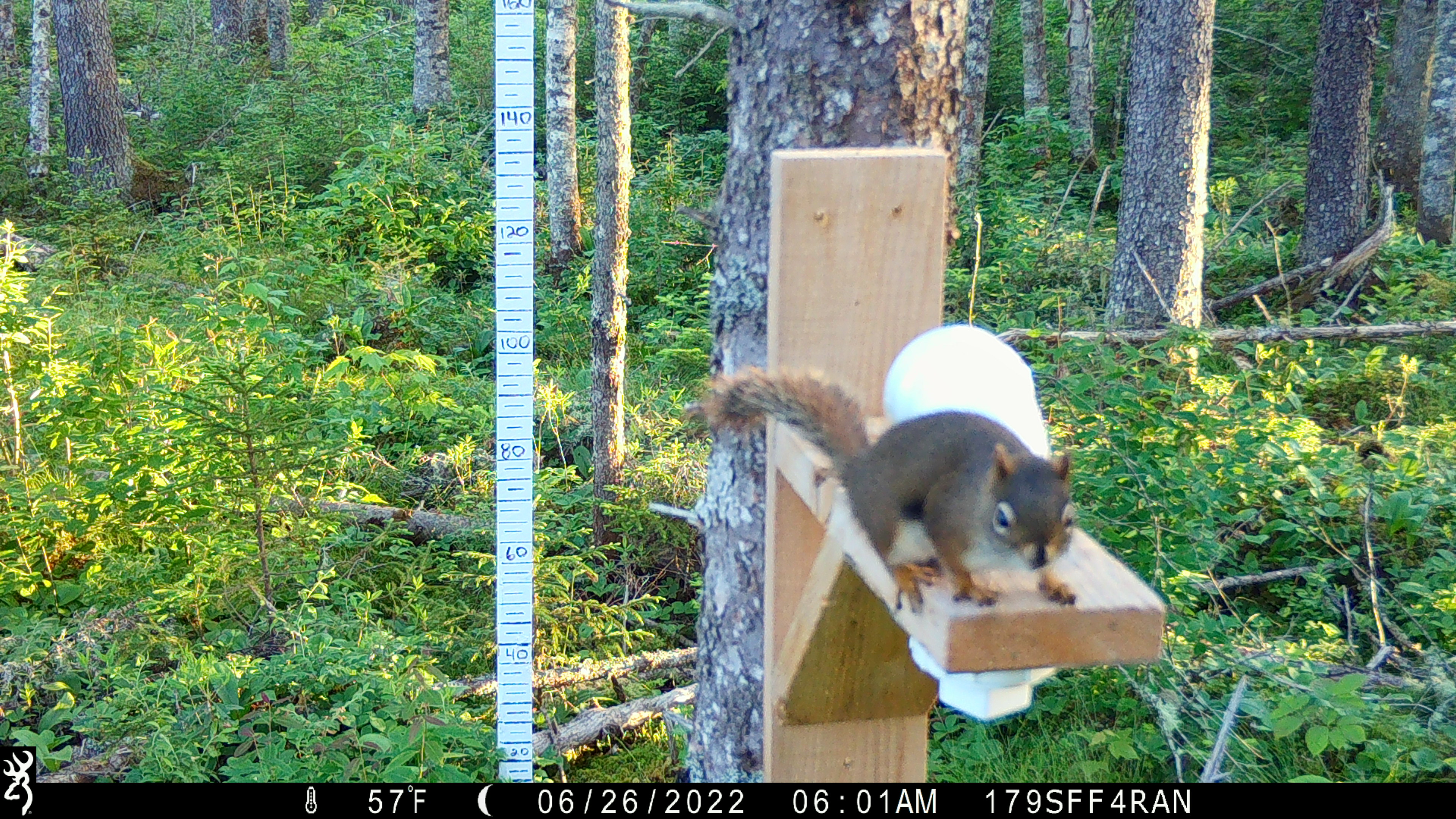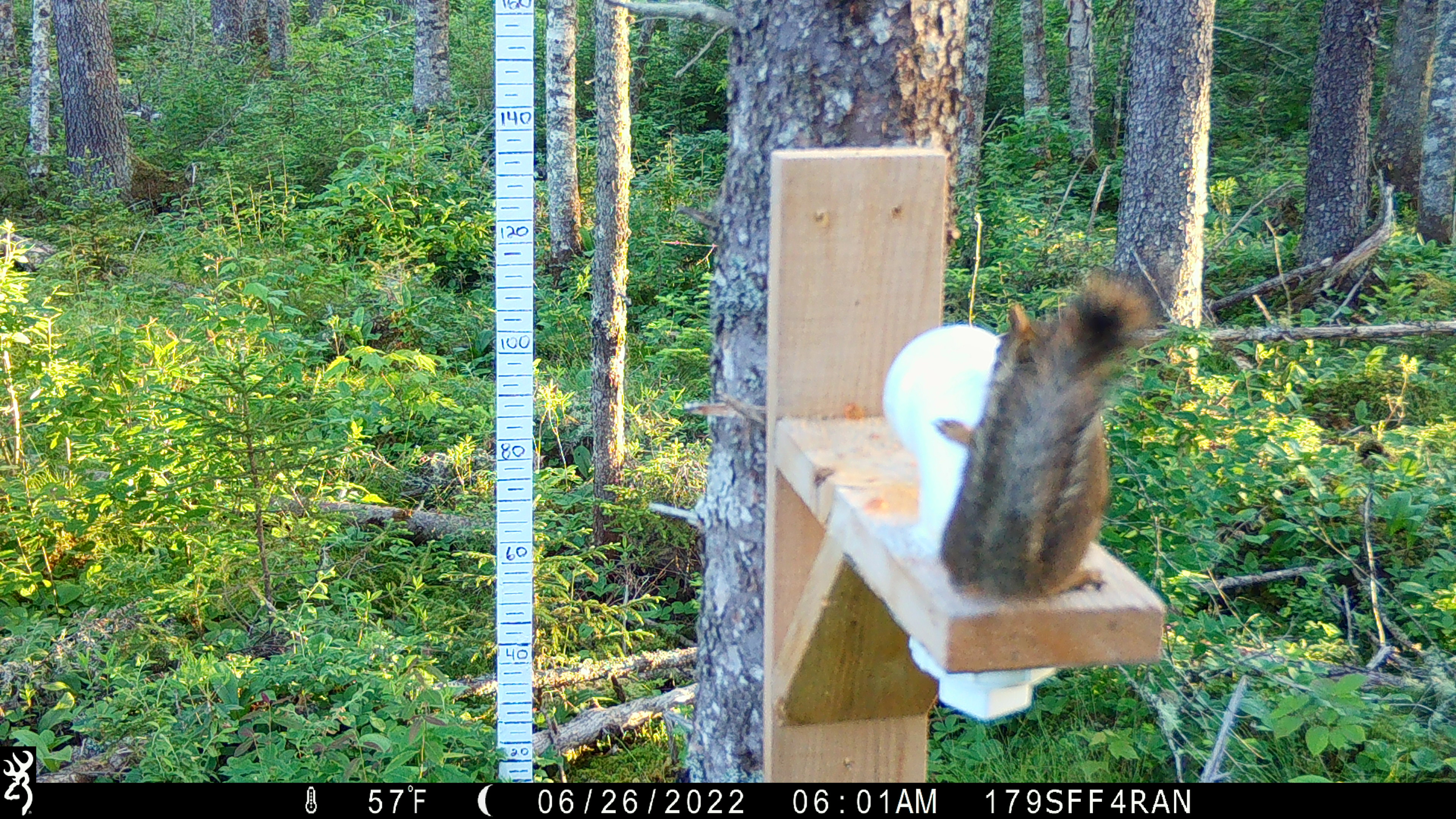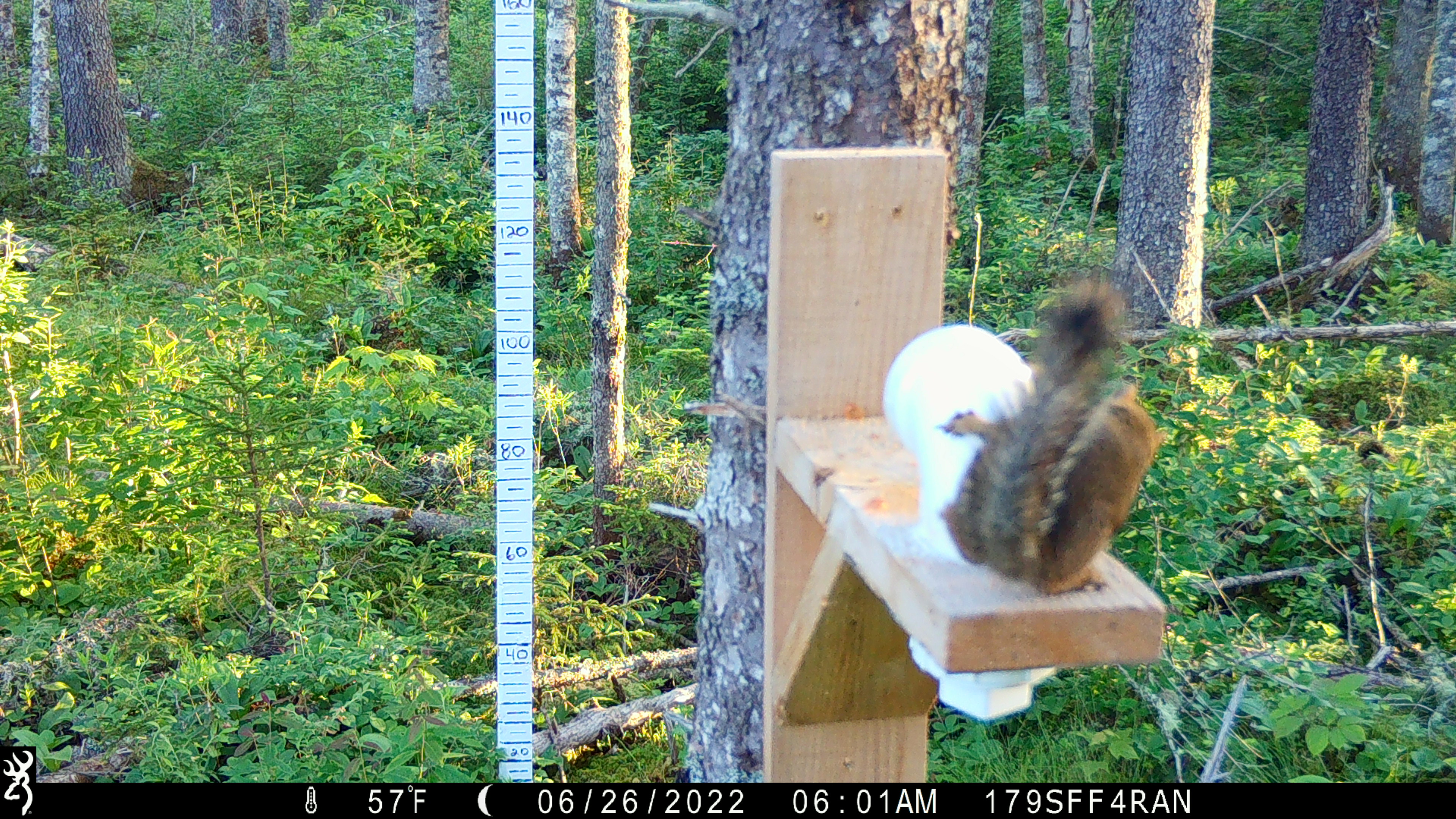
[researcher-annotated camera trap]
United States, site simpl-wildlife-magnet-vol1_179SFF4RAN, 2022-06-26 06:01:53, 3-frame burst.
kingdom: Animalia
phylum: Chordata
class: Mammalia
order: Rodentia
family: Sciuridae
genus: Tamiasciurus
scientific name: Tamiasciurus hudsonicus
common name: red squirrel